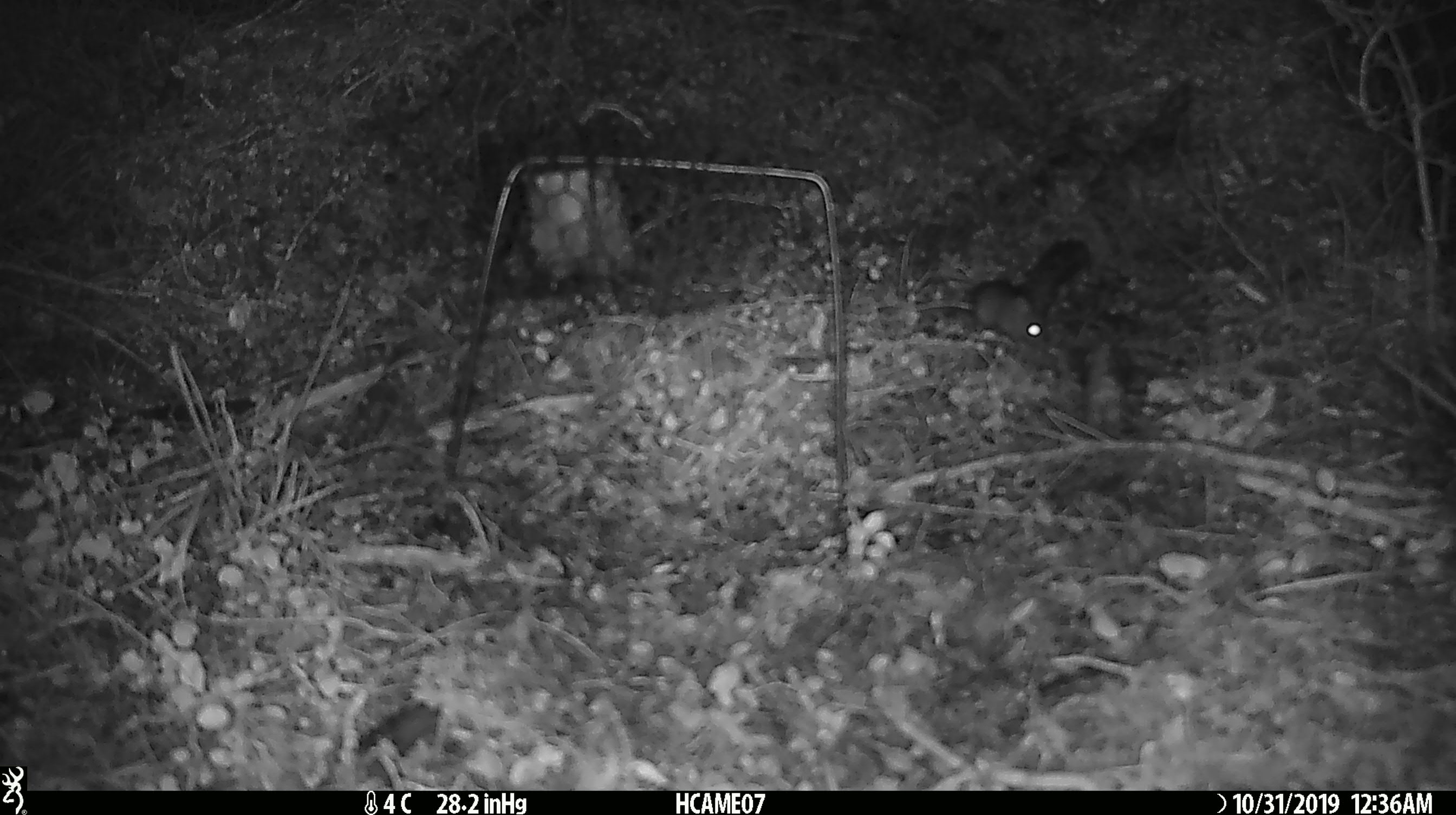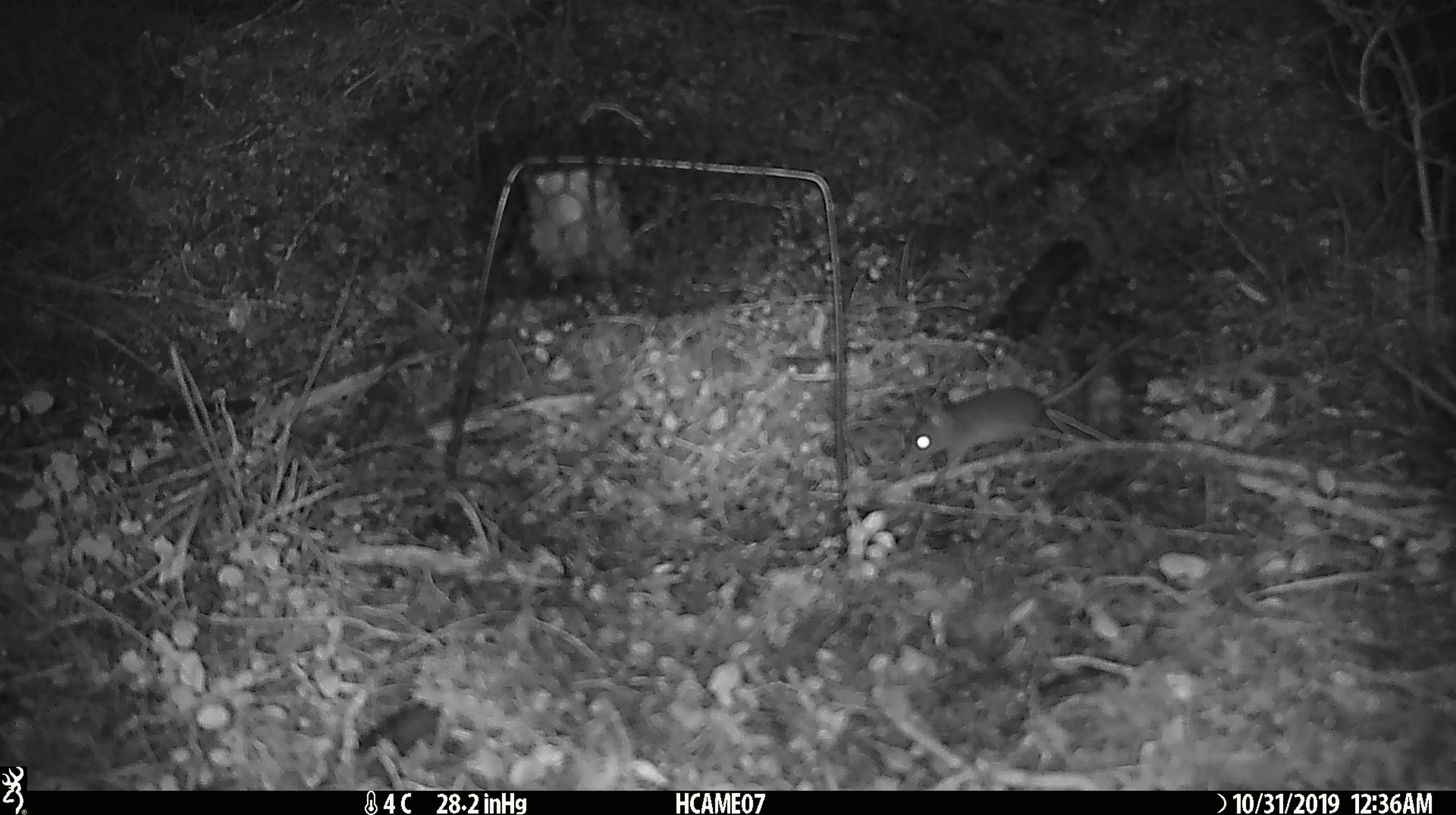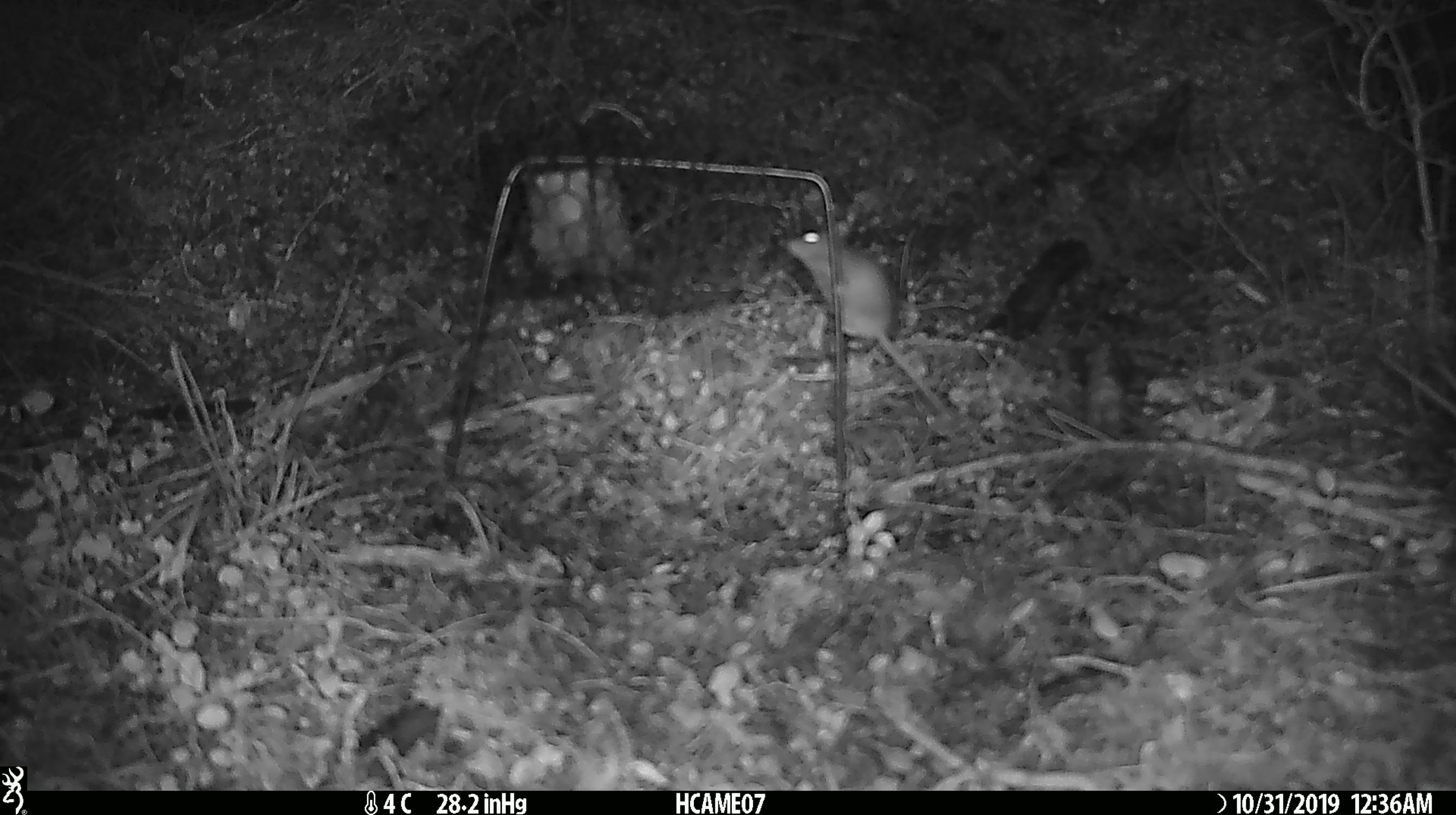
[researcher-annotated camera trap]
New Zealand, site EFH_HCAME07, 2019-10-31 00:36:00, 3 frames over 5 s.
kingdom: Animalia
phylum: Chordata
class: Mammalia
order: Rodentia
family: Muridae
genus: Mus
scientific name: Mus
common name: mouse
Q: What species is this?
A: Mouse (Mus).